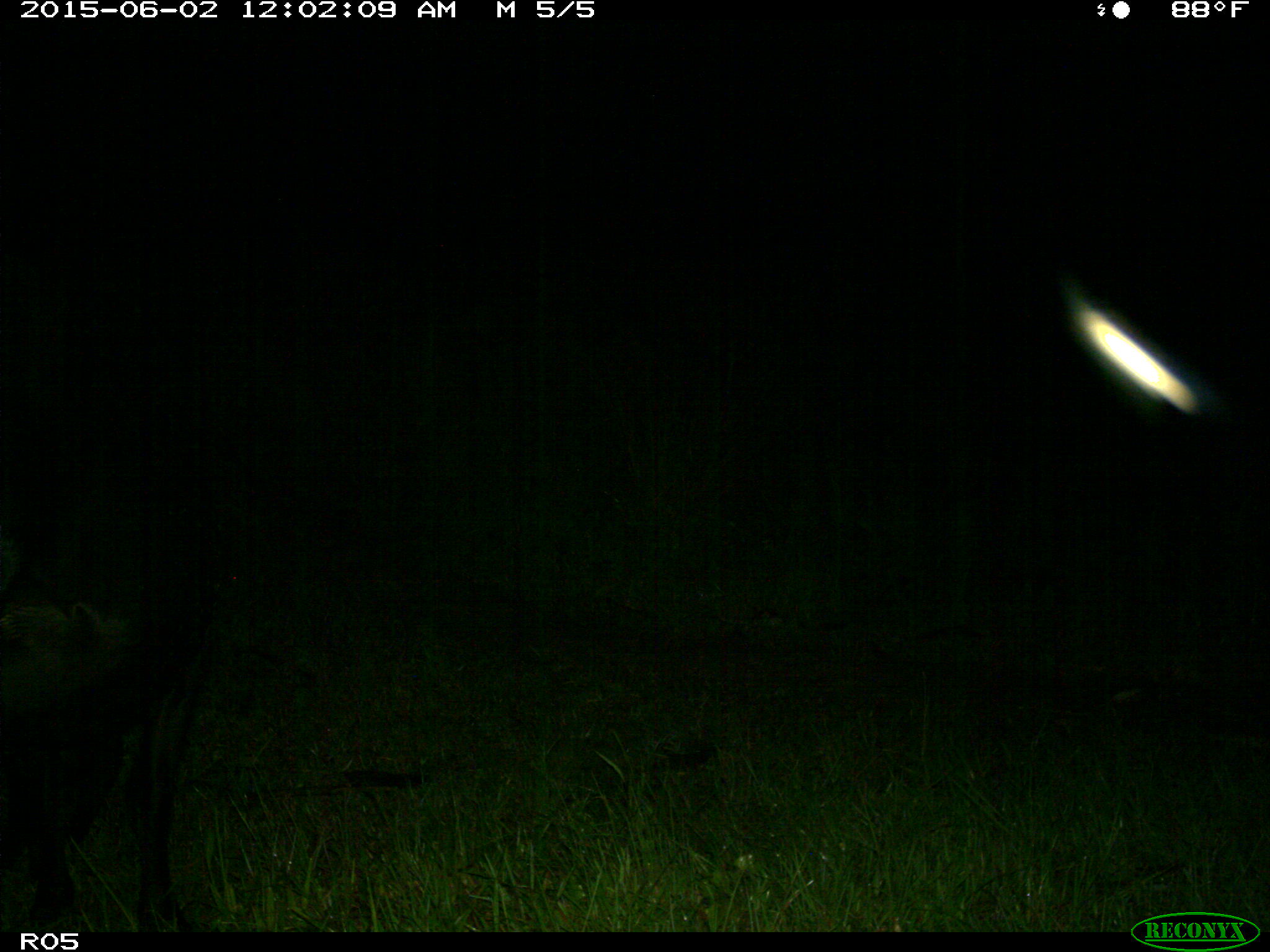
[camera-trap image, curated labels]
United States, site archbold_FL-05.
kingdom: Animalia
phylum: Chordata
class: Mammalia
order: Artiodactyla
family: Bovidae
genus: Bos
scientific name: Bos taurus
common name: domestic cow